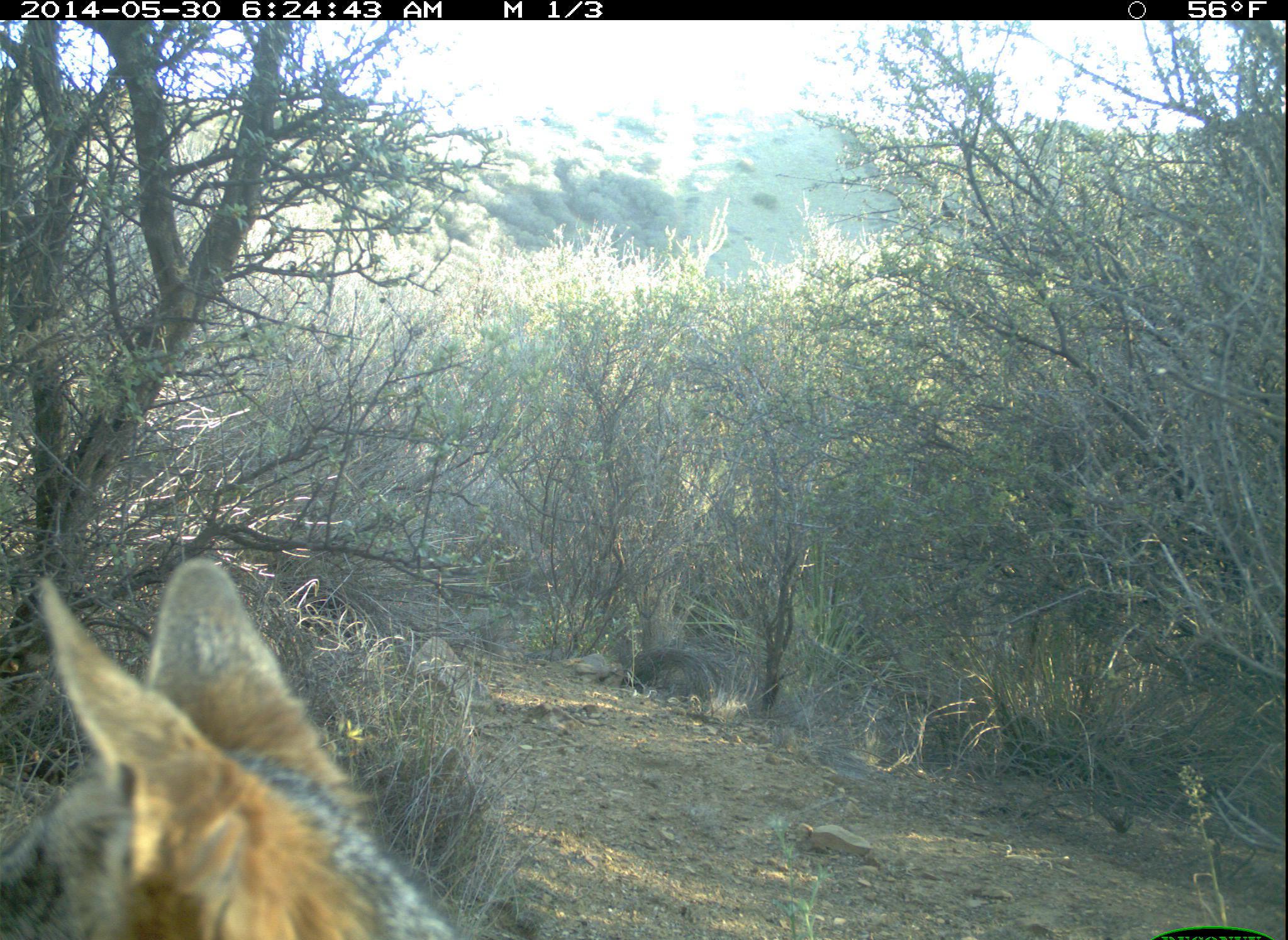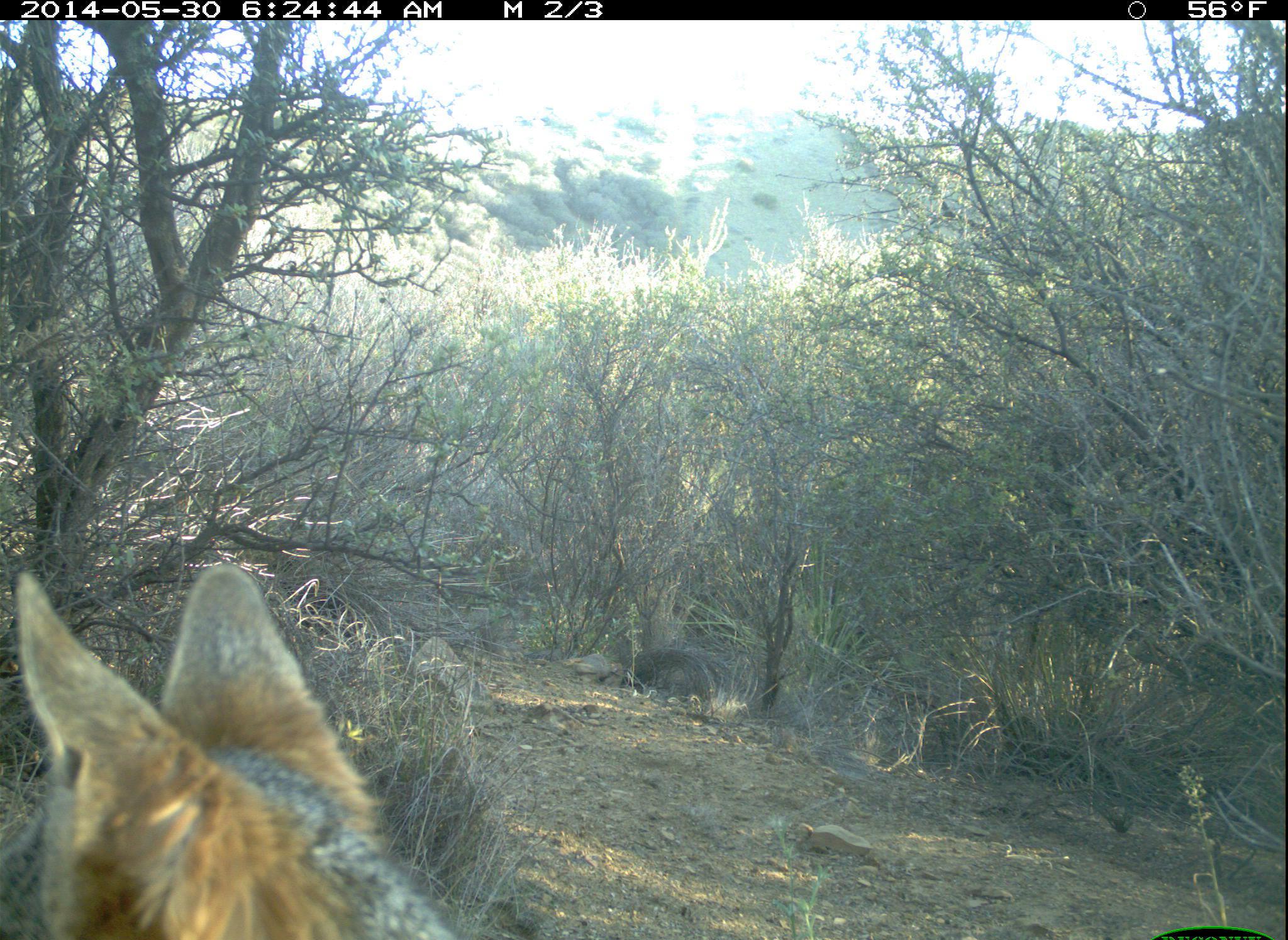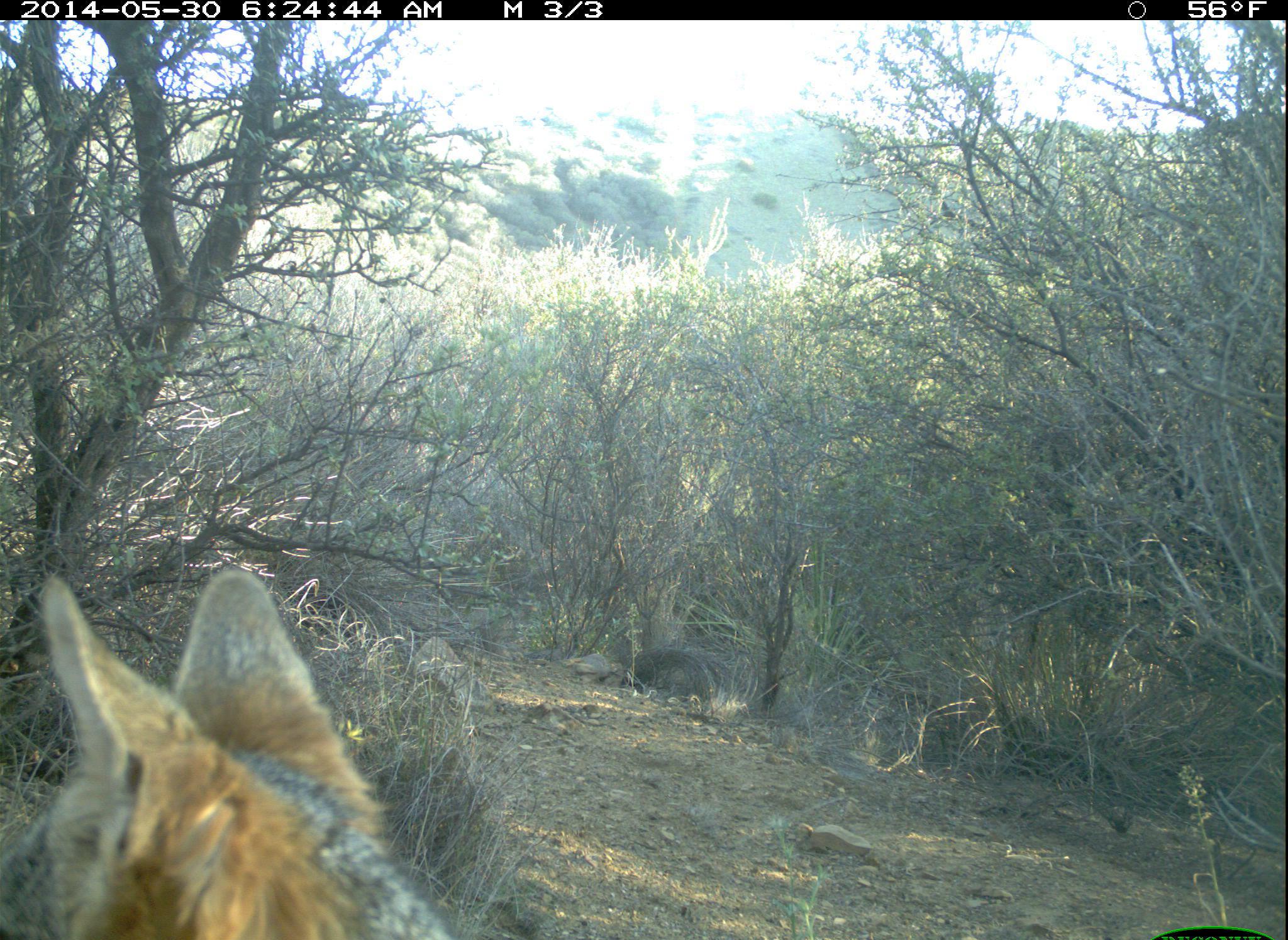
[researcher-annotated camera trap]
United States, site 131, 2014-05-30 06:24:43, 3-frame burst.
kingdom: Animalia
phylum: Chordata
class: Mammalia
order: Carnivora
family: Canidae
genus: Urocyon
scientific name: Urocyon cinereoargenteus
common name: gray fox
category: fox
Fox (gray fox) (Urocyon cinereoargenteus).